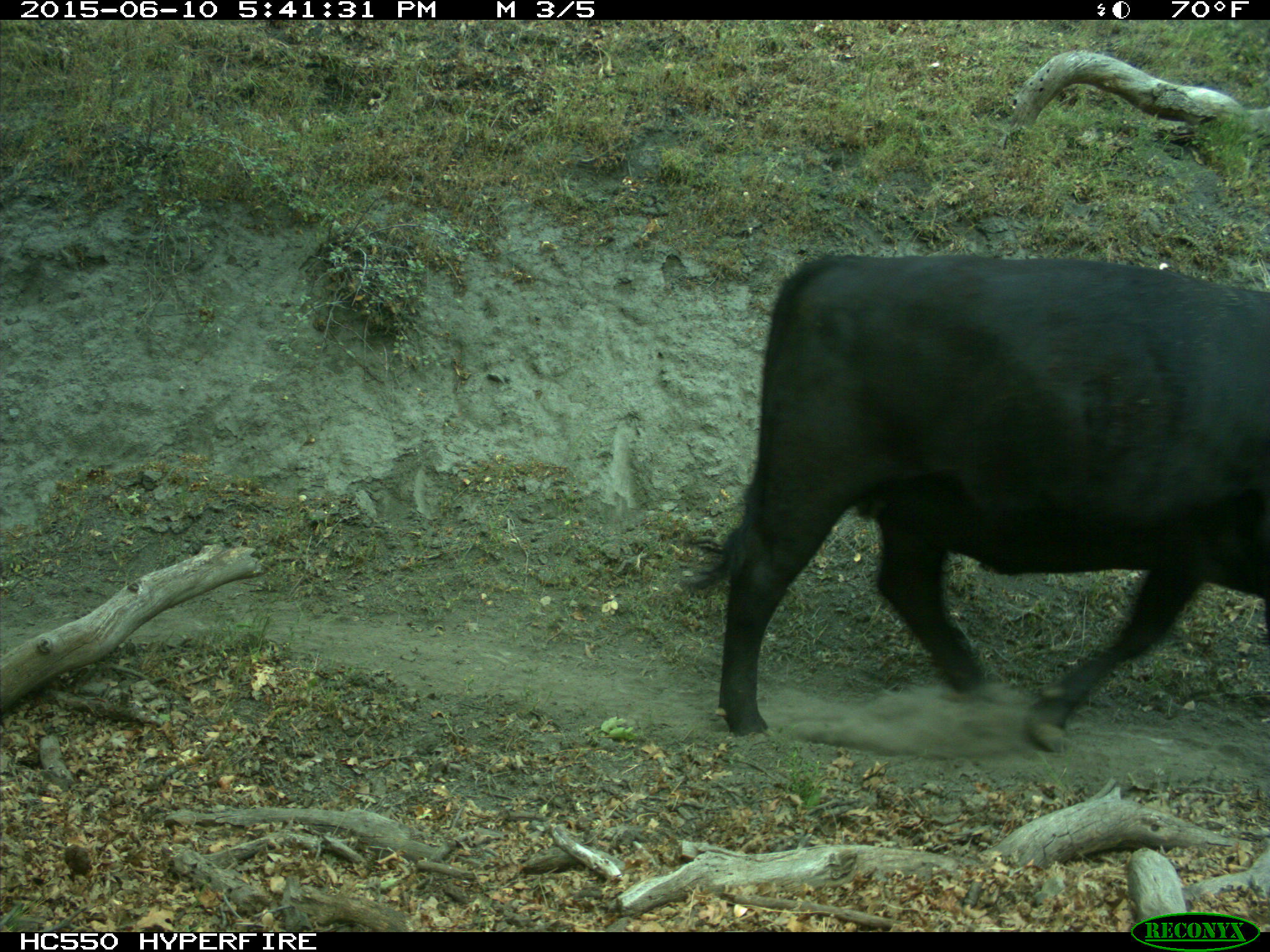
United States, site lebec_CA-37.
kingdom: Animalia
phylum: Chordata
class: Mammalia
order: Artiodactyla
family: Bovidae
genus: Bos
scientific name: Bos taurus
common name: domestic cow